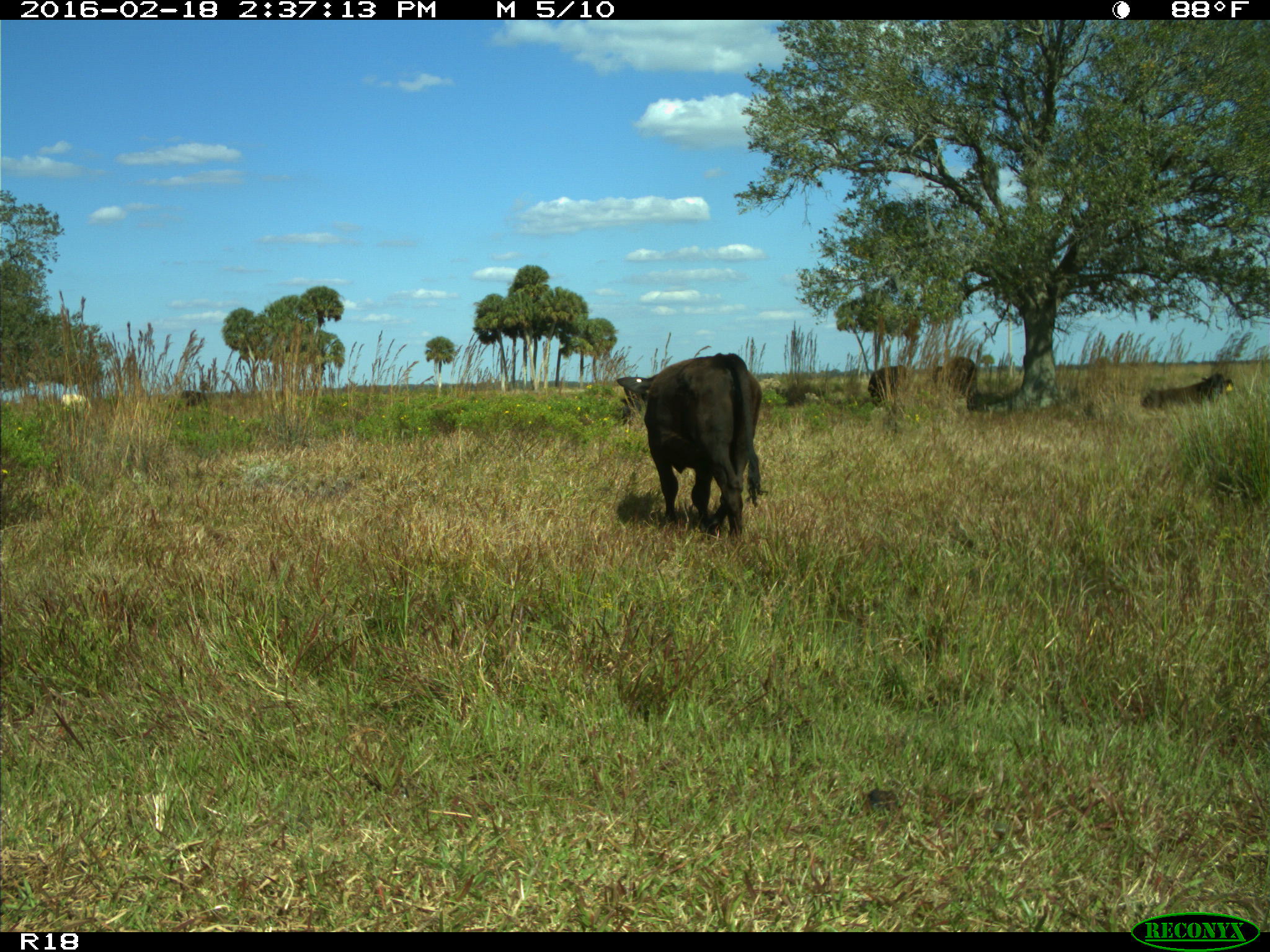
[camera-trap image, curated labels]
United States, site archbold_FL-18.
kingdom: Animalia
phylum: Chordata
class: Mammalia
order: Artiodactyla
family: Bovidae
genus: Bos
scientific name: Bos taurus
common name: domestic cow